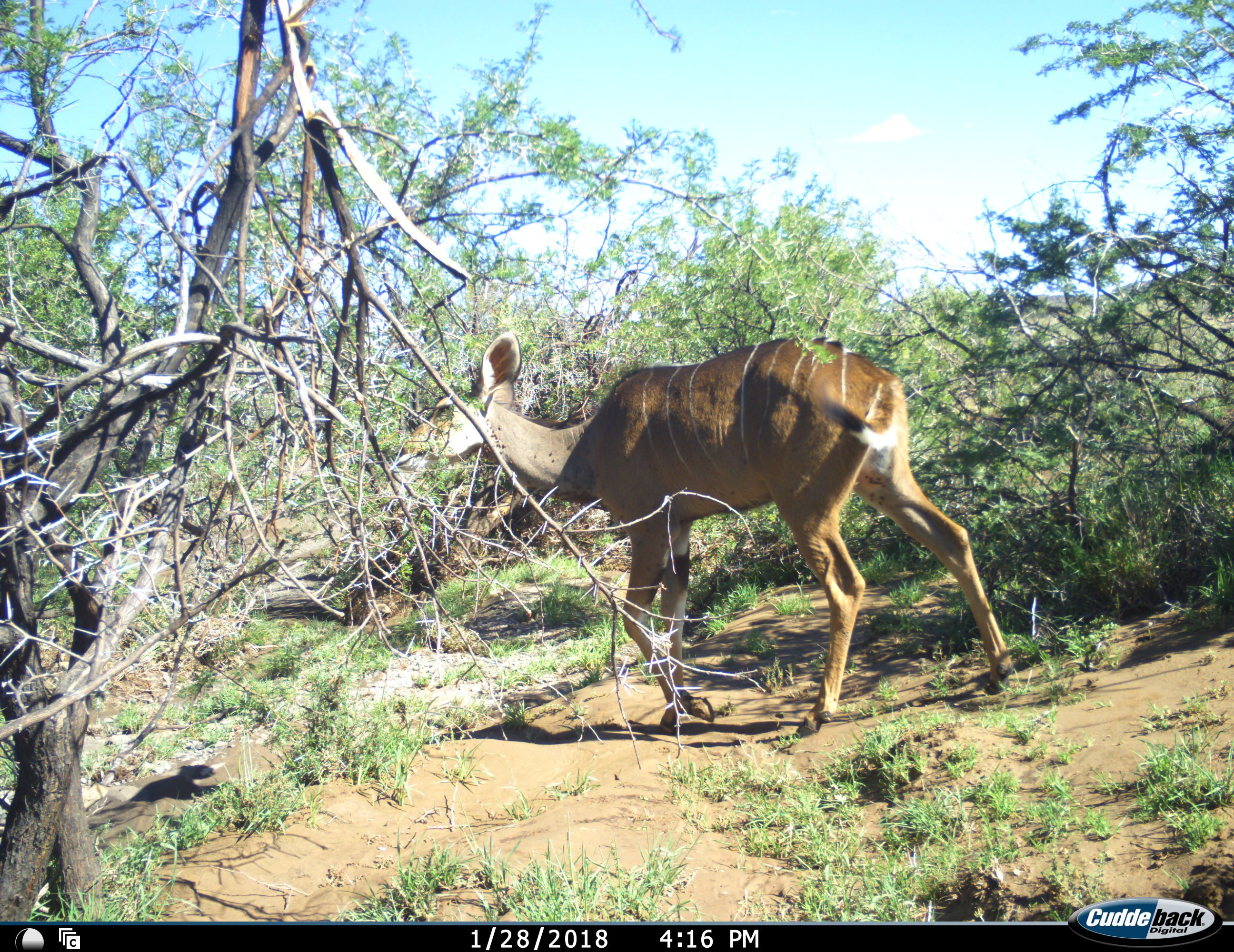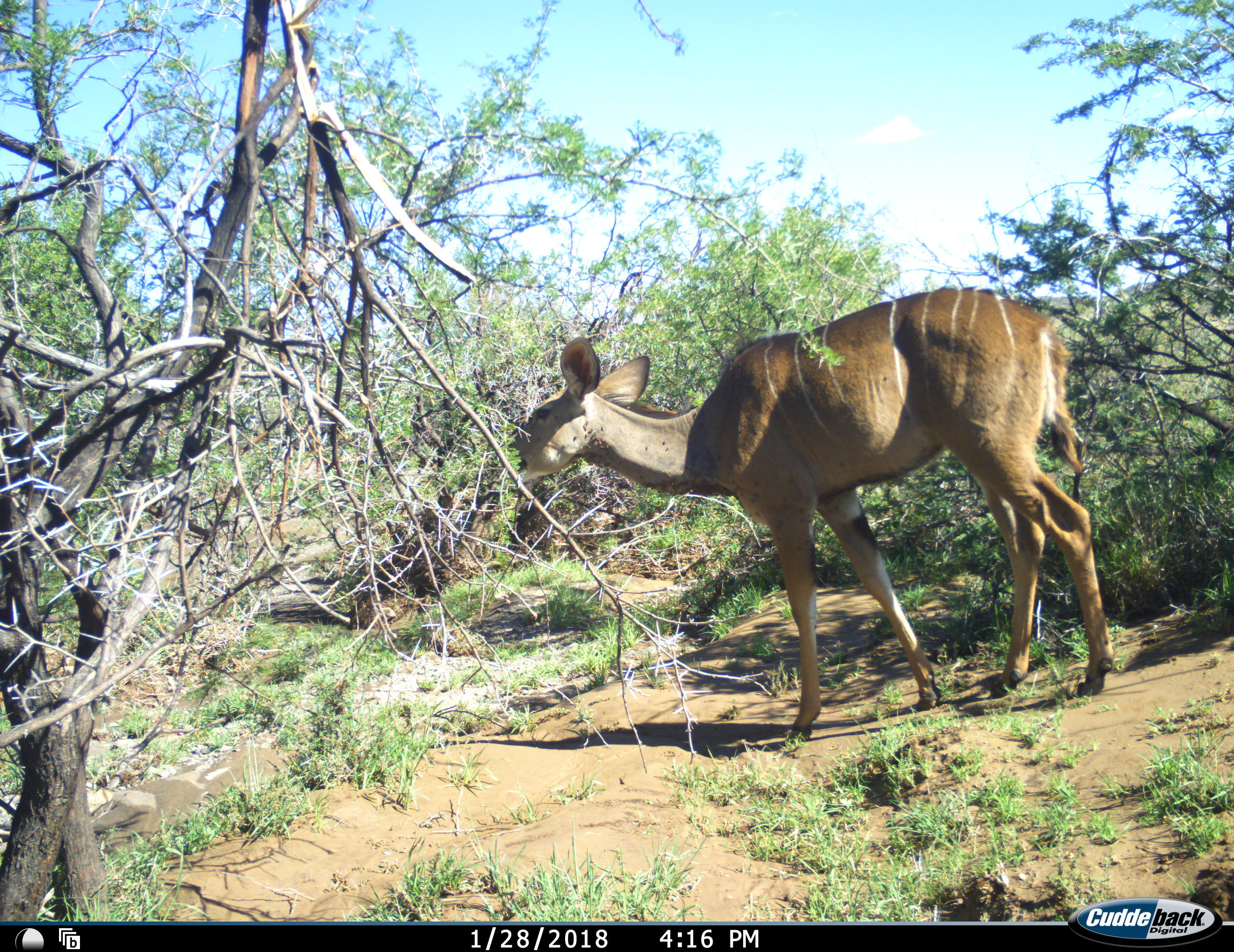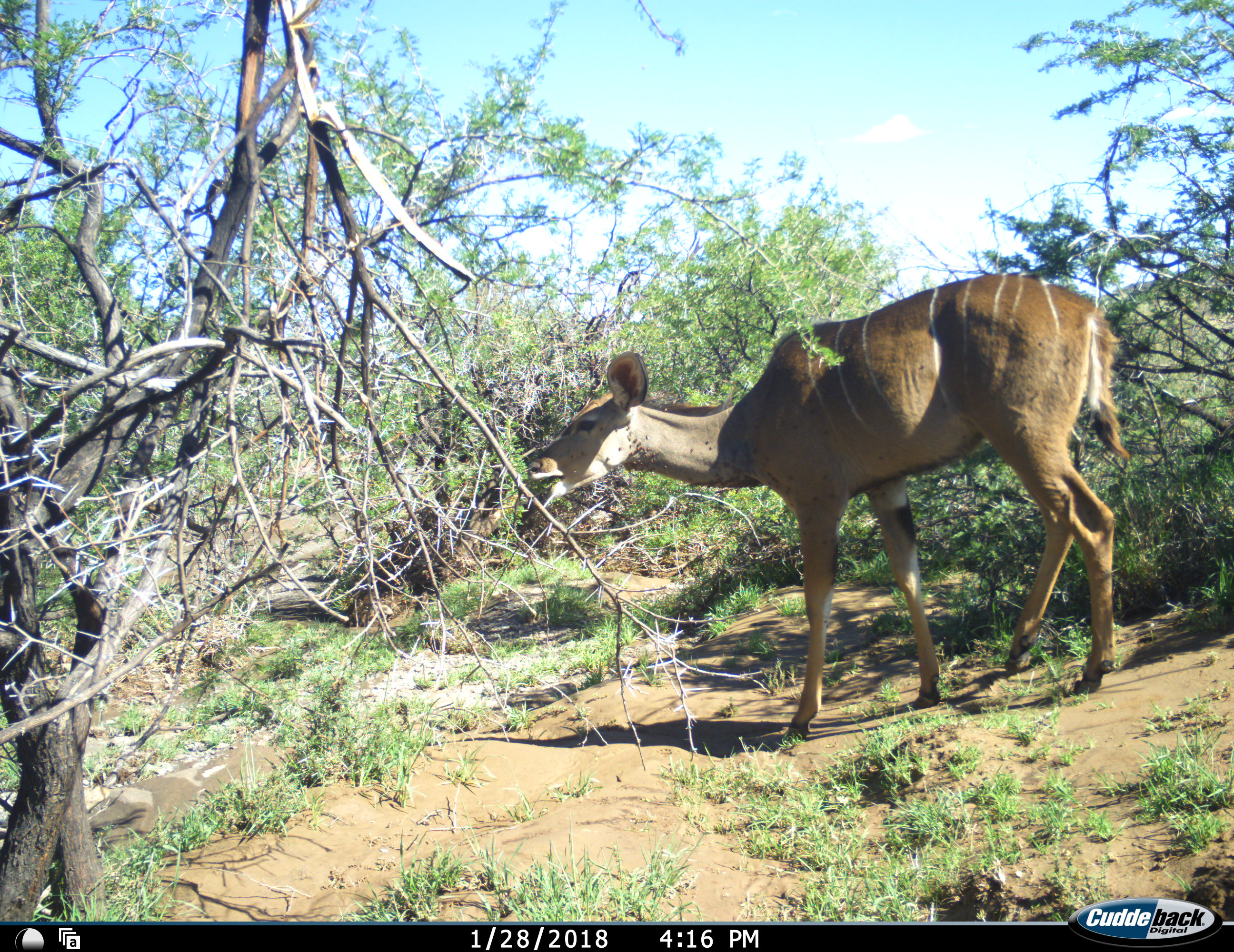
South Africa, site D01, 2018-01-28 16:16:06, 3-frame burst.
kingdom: Animalia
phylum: Chordata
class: Mammalia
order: Artiodactyla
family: Bovidae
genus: Tragelaphus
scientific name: Tragelaphus strepsiceros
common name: greater kudu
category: kudu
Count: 1.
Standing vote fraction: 11%.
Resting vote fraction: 0%.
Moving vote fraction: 44%.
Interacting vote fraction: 0%.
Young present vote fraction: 0%.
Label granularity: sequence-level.